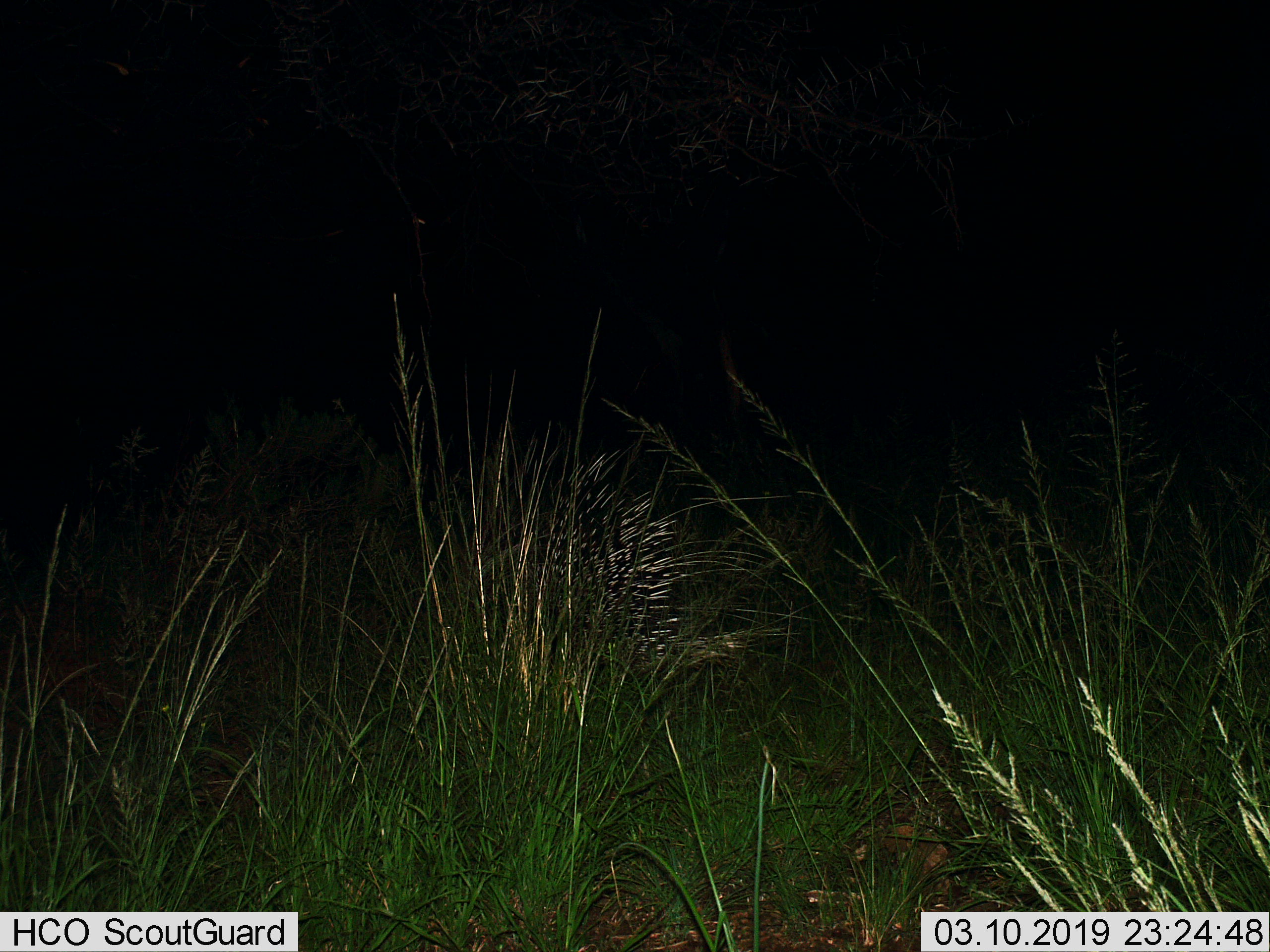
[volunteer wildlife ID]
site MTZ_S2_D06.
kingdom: Animalia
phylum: Chordata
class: Mammalia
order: Rodentia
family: Hystricidae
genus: Hystrix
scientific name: Hystrix cristata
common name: crested porcupine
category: porcupine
Porcupine (crested porcupine) (Hystrix cristata), count 1. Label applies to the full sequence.